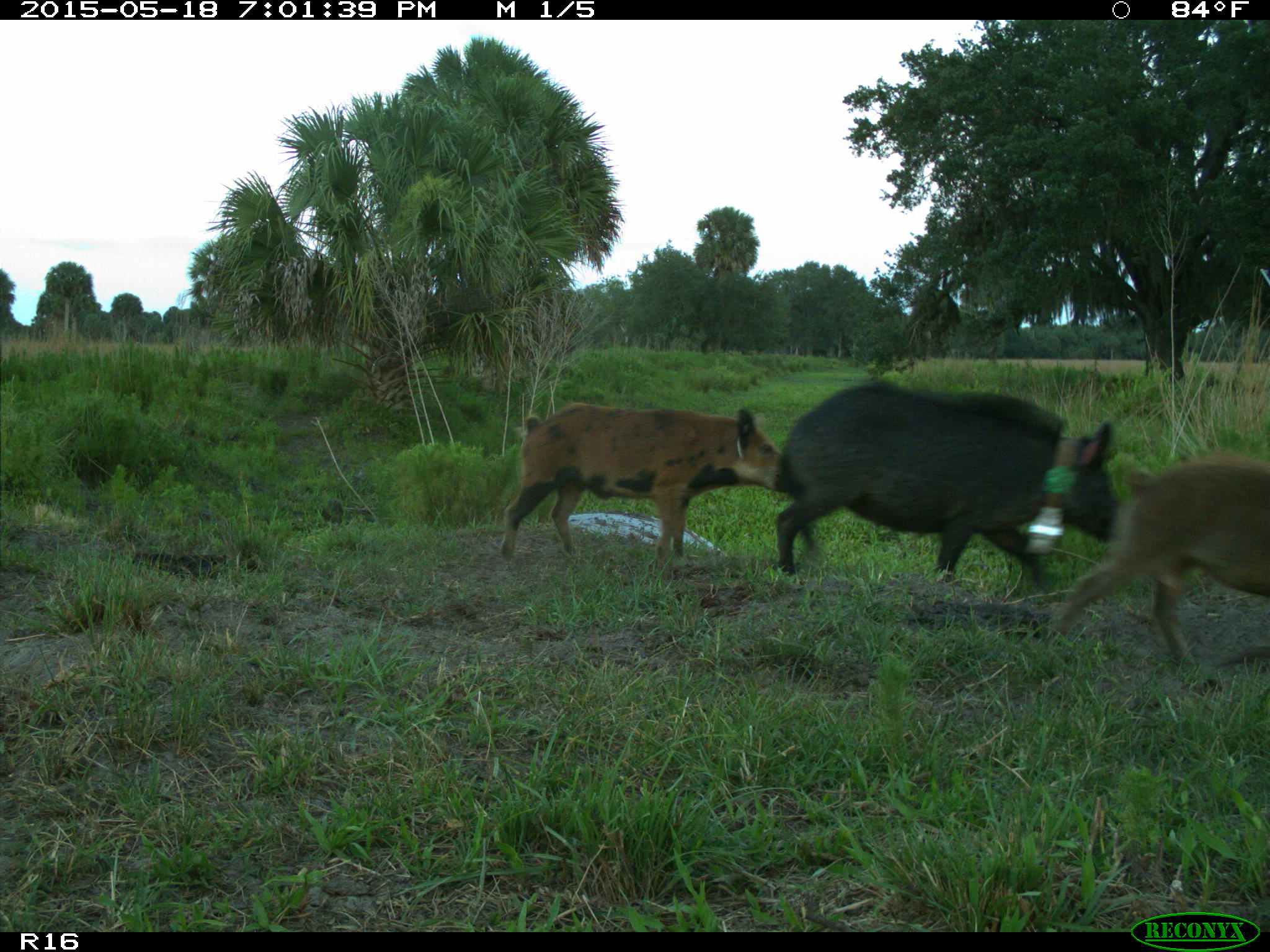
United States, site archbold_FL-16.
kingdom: Animalia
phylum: Chordata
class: Mammalia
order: Artiodactyla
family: Suidae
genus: Sus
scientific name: Sus scrofa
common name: wild boar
Sus scrofa (wild boar).